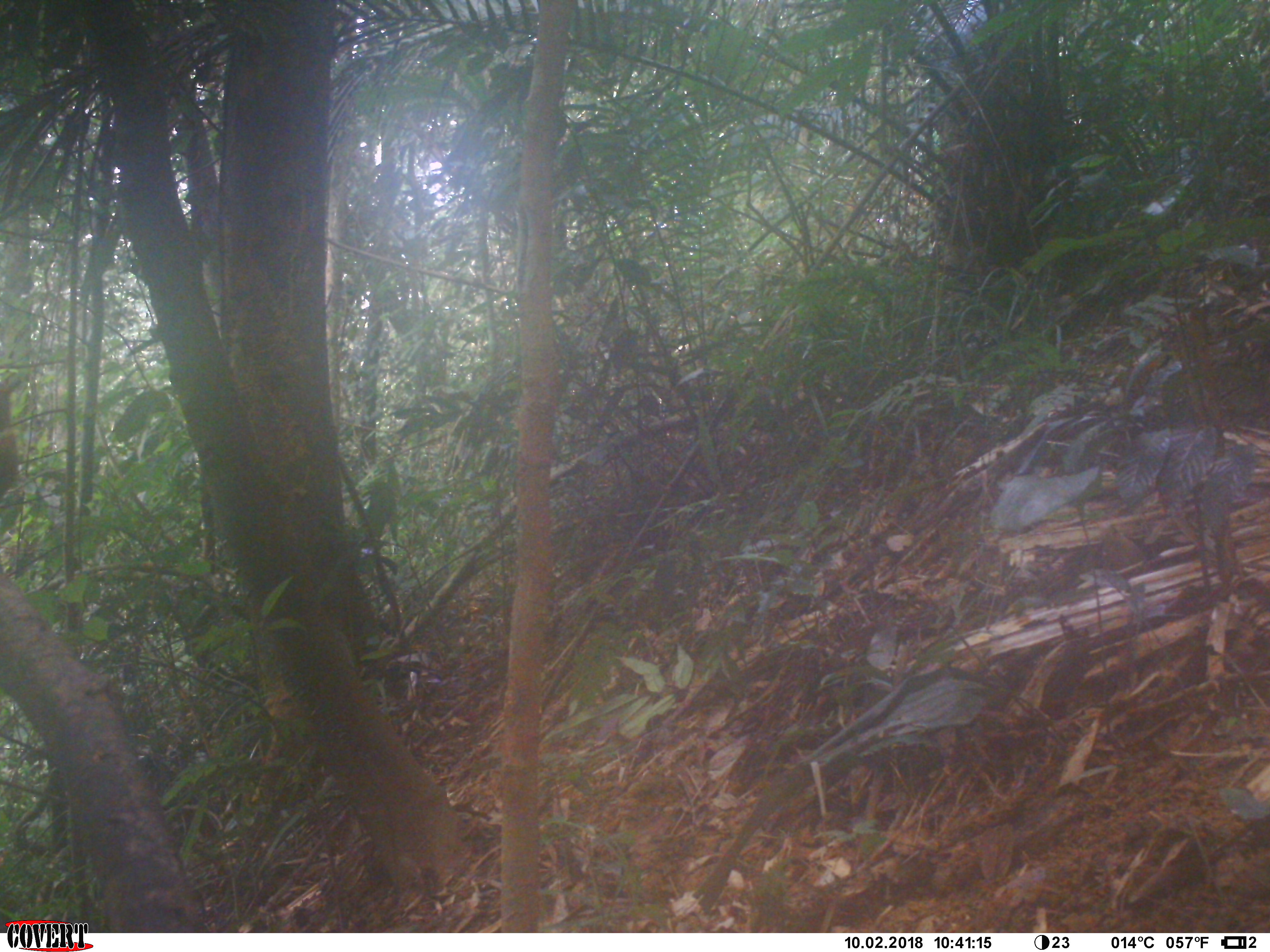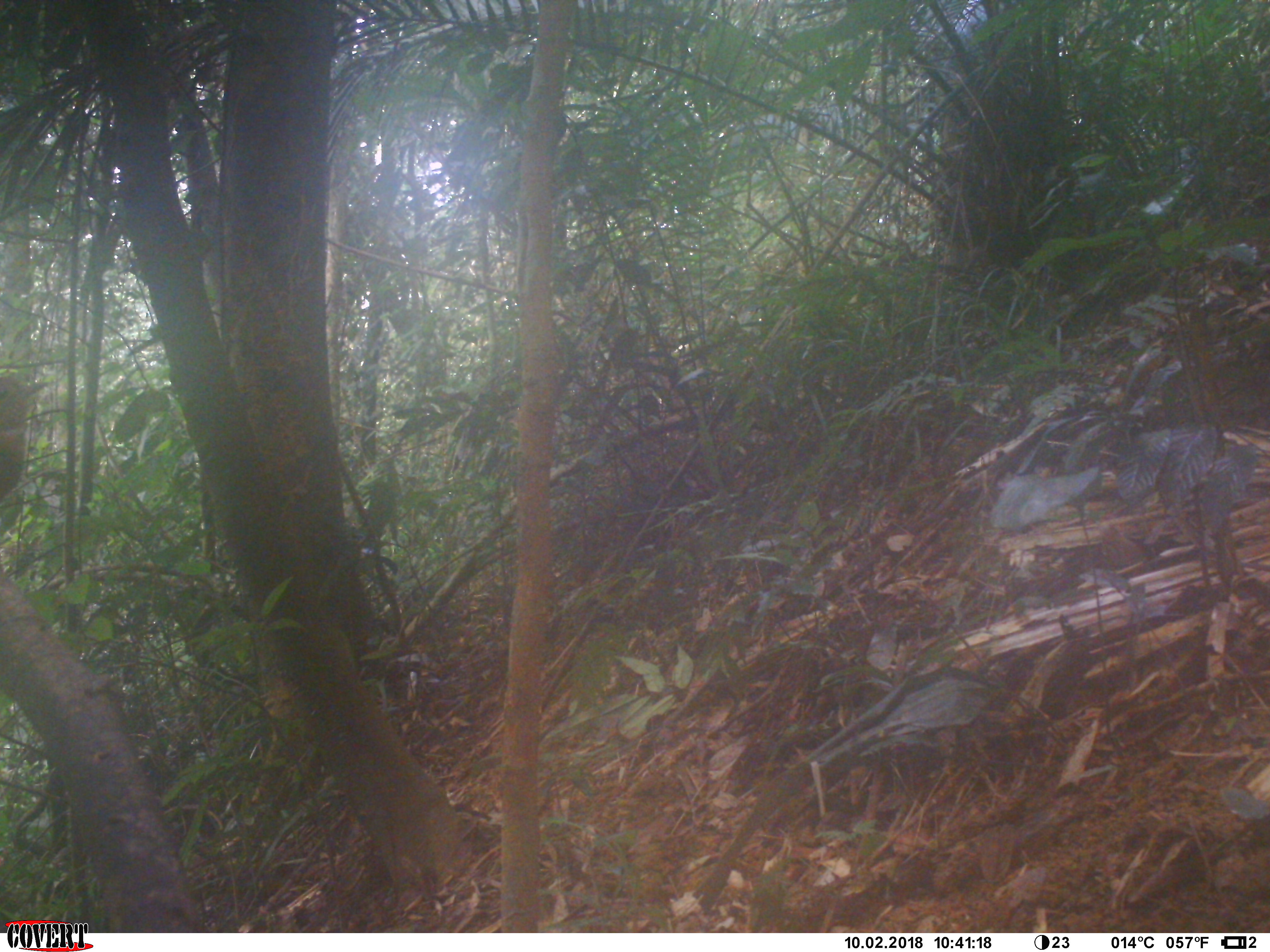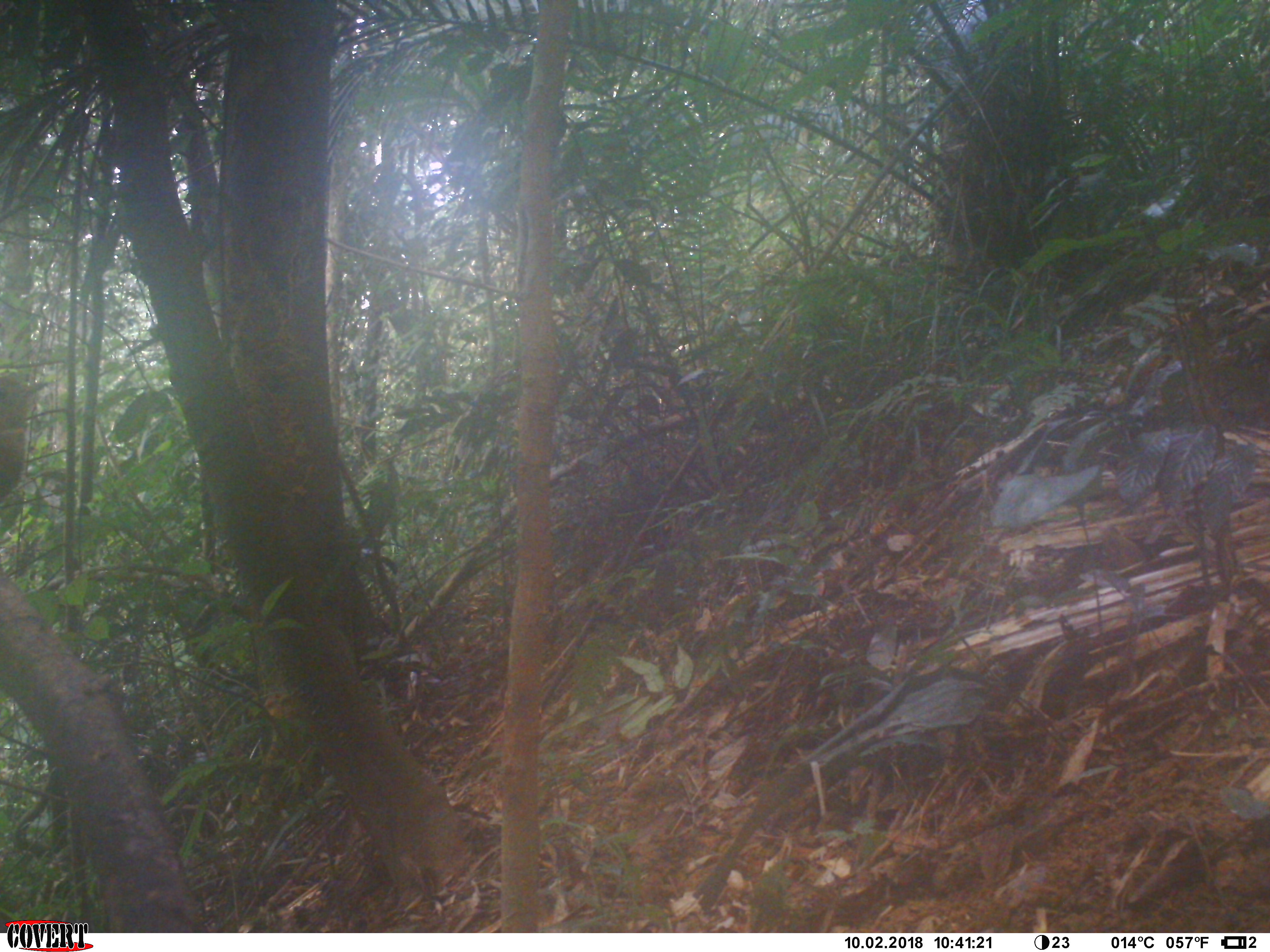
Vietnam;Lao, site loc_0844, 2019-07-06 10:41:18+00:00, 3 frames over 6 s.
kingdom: Animalia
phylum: Chordata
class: Aves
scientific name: Aves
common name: bird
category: unidentified bird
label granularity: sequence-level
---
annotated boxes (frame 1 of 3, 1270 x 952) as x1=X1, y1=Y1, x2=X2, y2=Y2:
unidentified bird: x1=0, y1=369, x2=23, y2=506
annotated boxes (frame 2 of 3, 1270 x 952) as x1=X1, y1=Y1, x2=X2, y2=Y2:
unidentified bird: x1=0, y1=376, x2=49, y2=507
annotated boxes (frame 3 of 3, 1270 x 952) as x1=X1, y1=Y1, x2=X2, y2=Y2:
unidentified bird: x1=0, y1=374, x2=51, y2=506